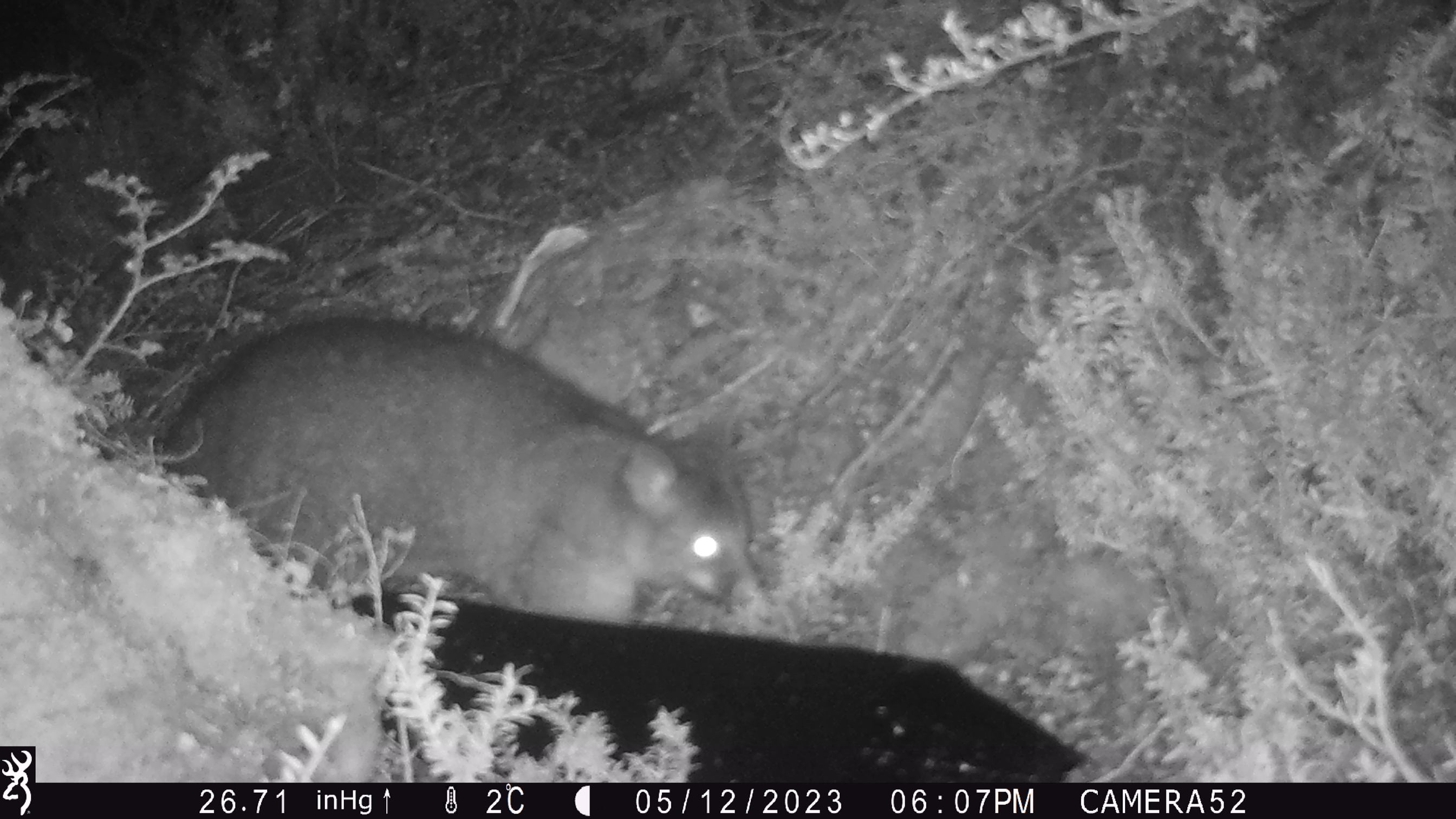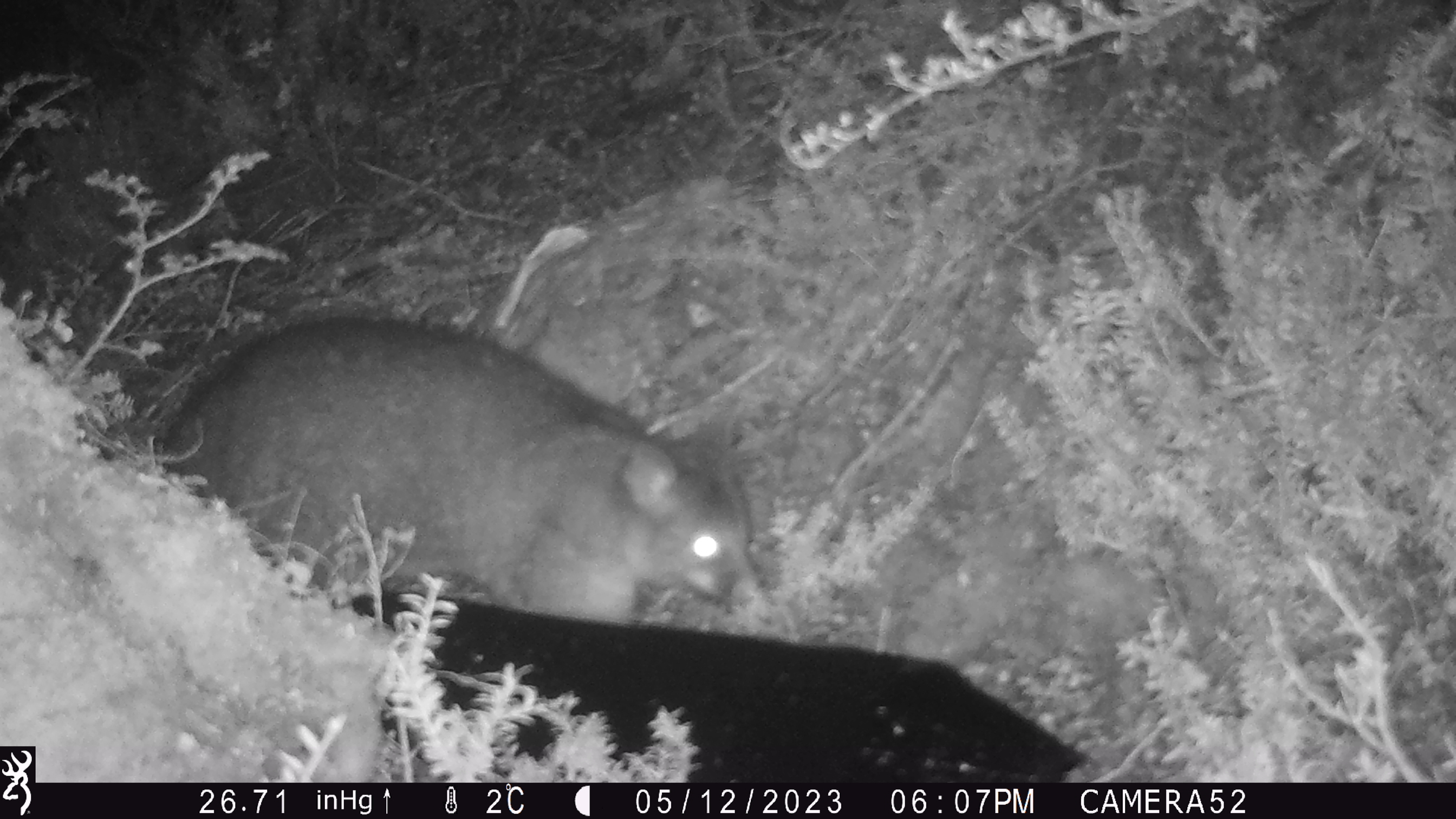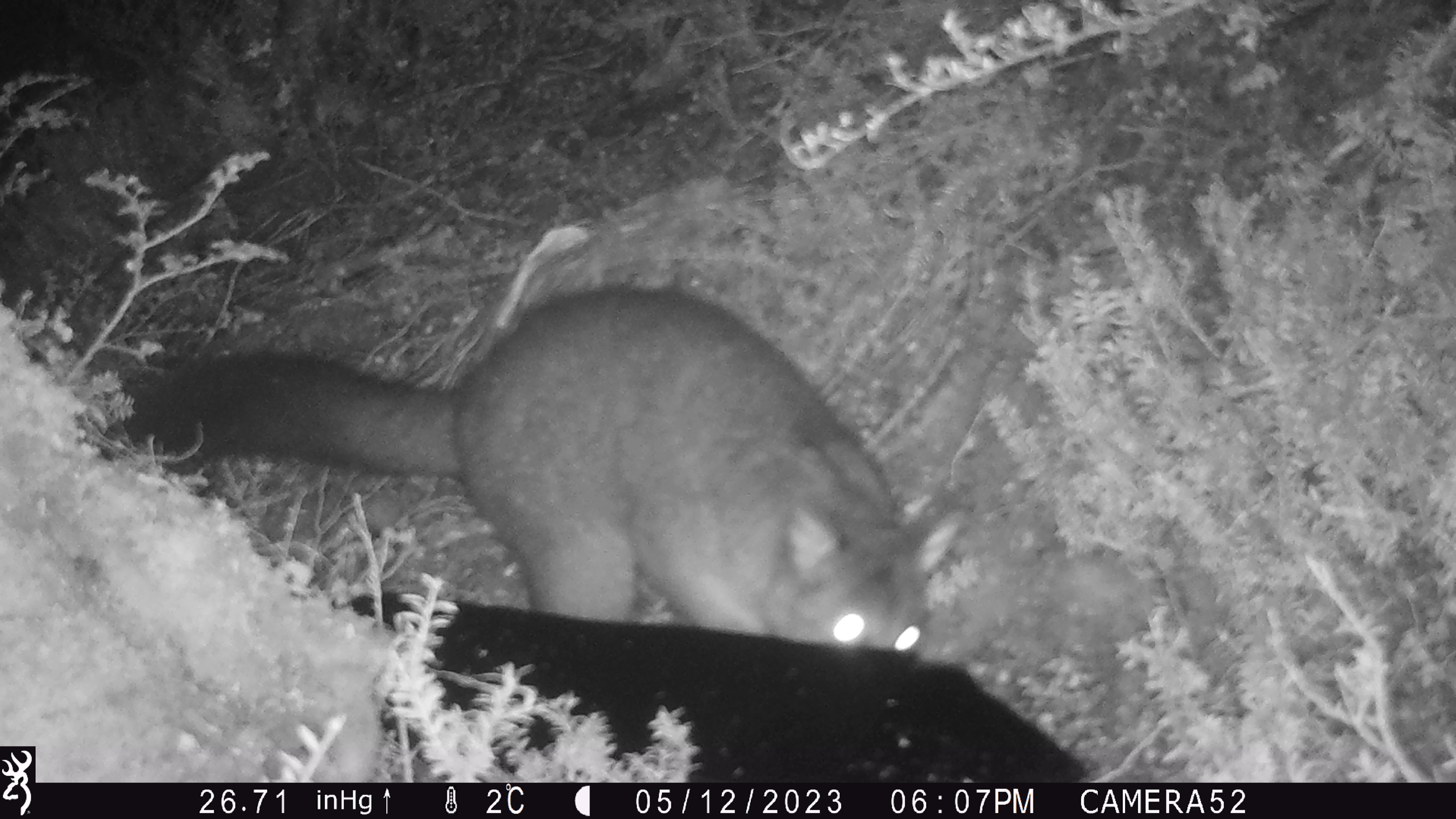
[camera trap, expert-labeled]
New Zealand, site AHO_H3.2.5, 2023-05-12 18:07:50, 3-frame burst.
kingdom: Animalia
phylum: Chordata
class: Mammalia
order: Diprotodontia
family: Phalangeridae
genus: Trichosurus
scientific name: Trichosurus vulpecula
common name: common brushtail possum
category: possum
Possum (common brushtail possum) (Trichosurus vulpecula).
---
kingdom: Animalia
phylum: Chordata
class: Mammalia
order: Carnivora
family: Mustelidae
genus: Mustela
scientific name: Mustela erminea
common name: stoat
Stoat (Mustela erminea).